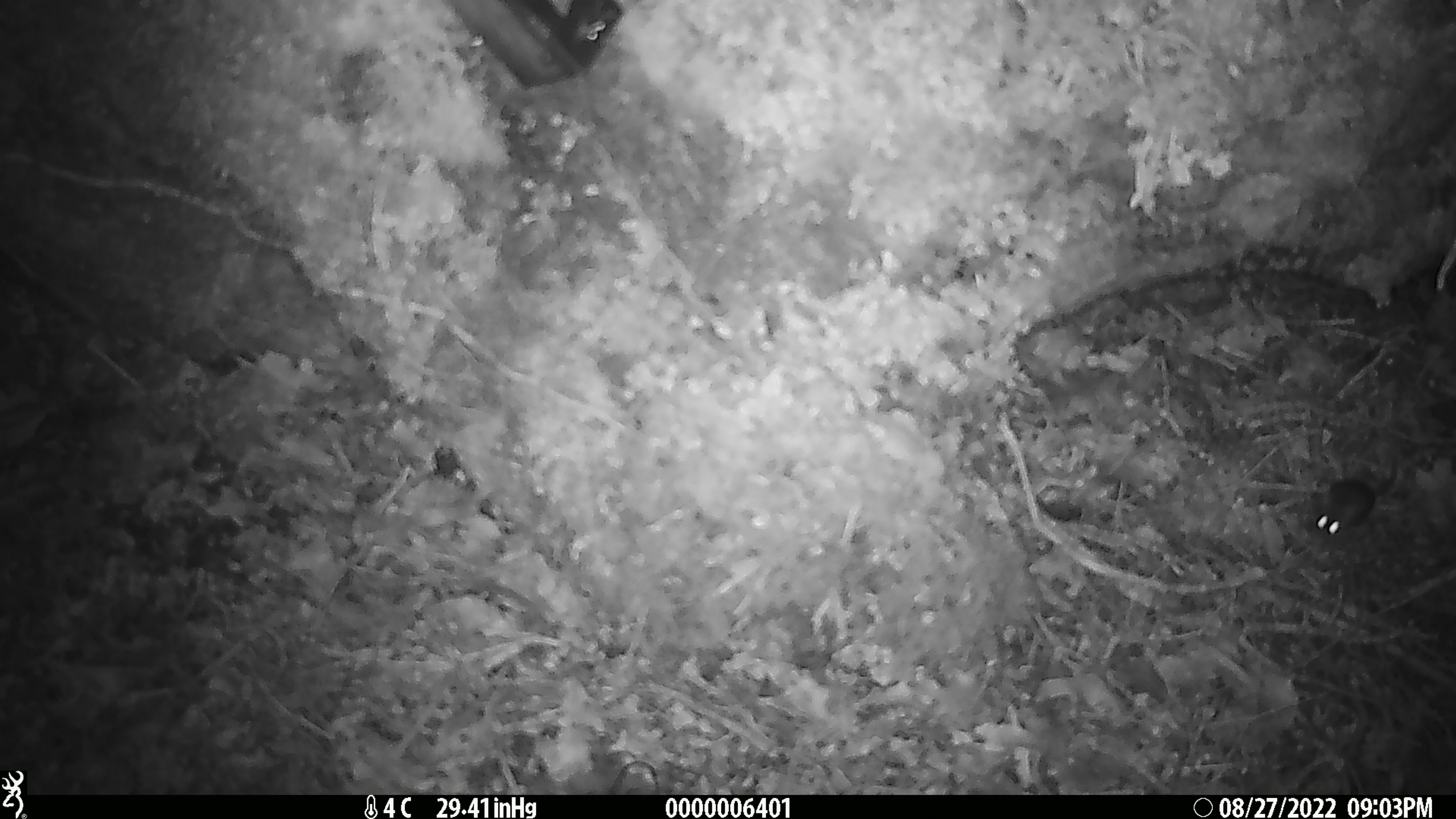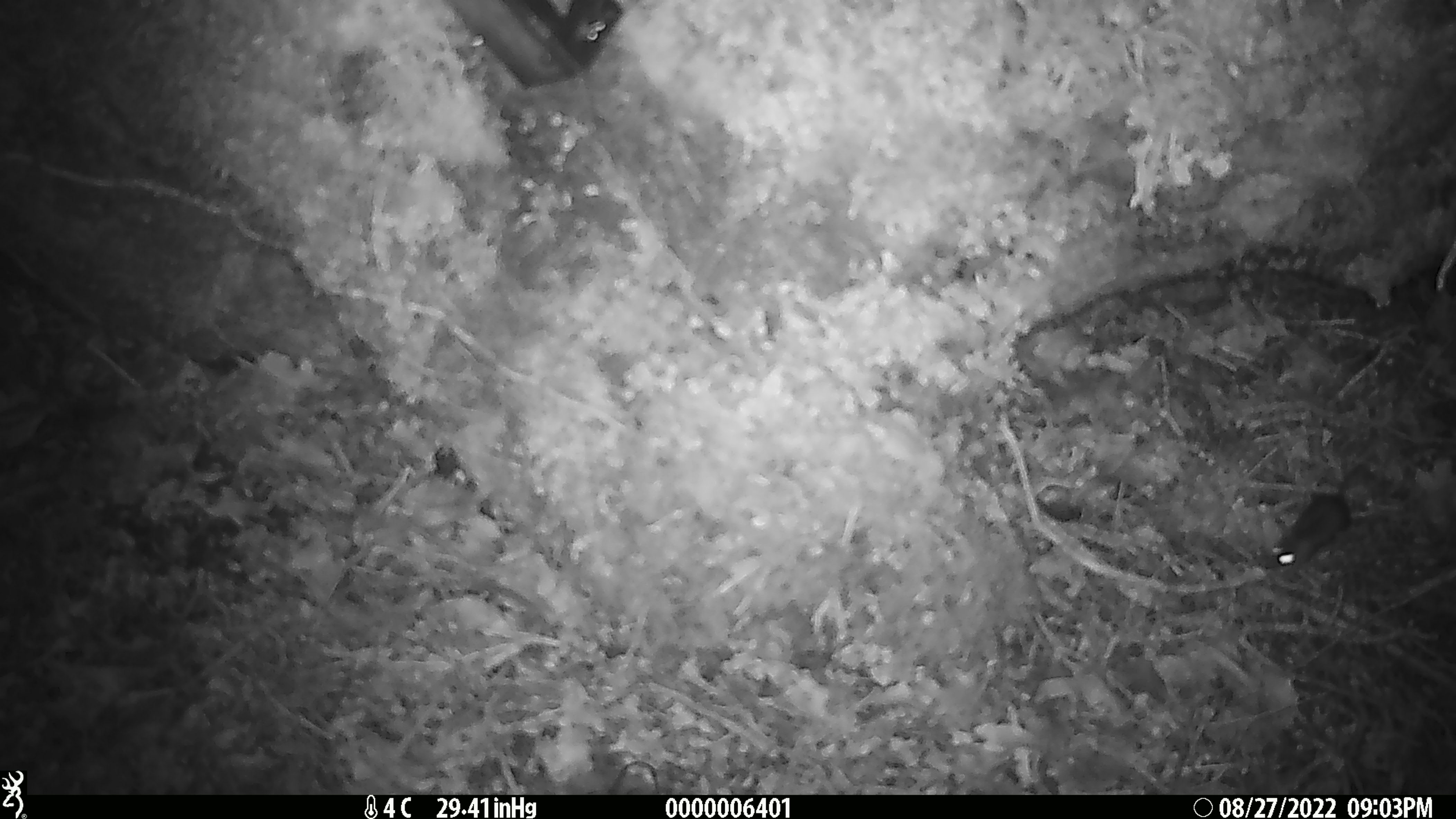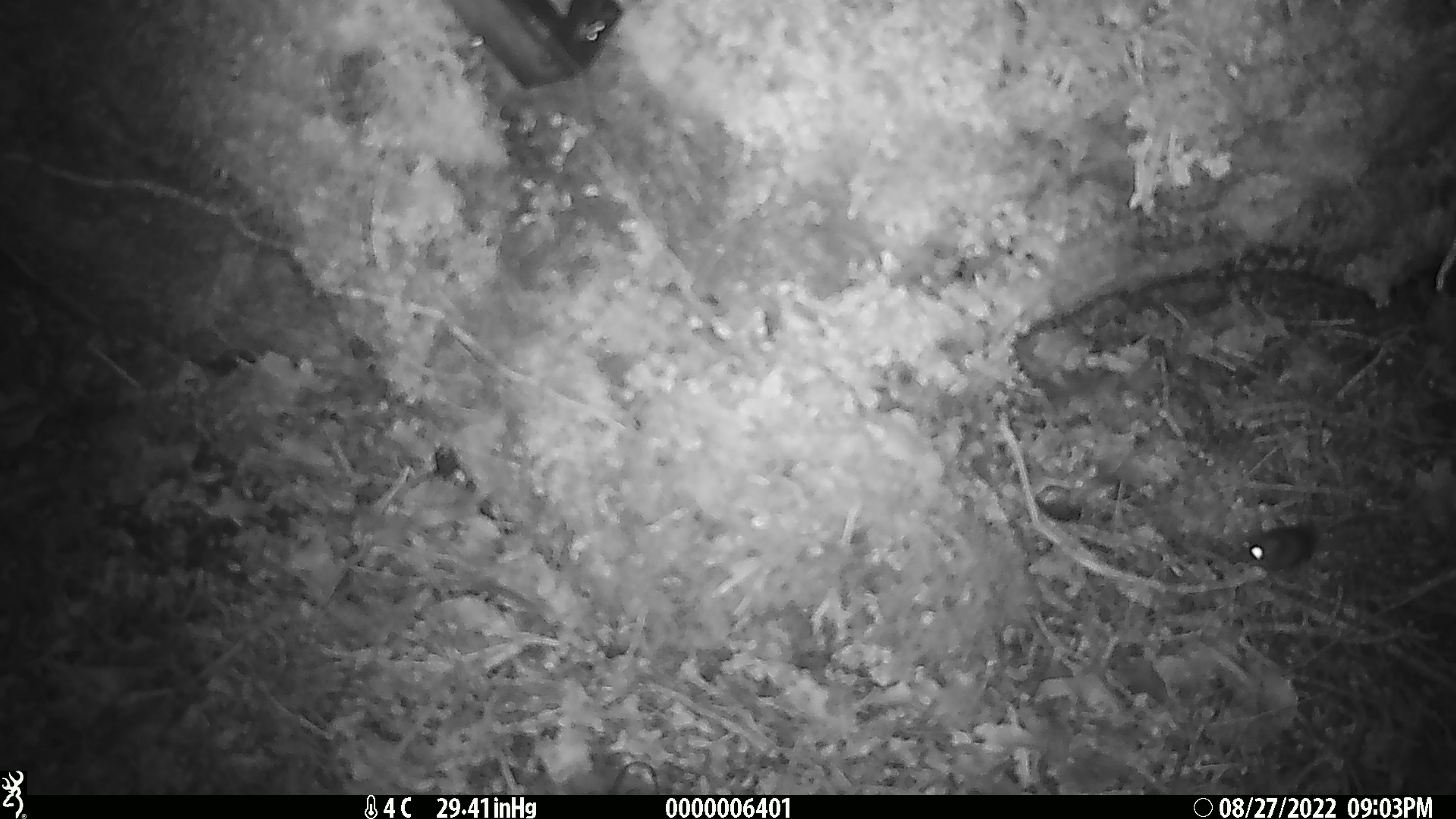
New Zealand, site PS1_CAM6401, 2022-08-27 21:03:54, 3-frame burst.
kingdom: Animalia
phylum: Chordata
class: Mammalia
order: Rodentia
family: Muridae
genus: Mus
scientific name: Mus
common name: mouse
Mouse (Mus).